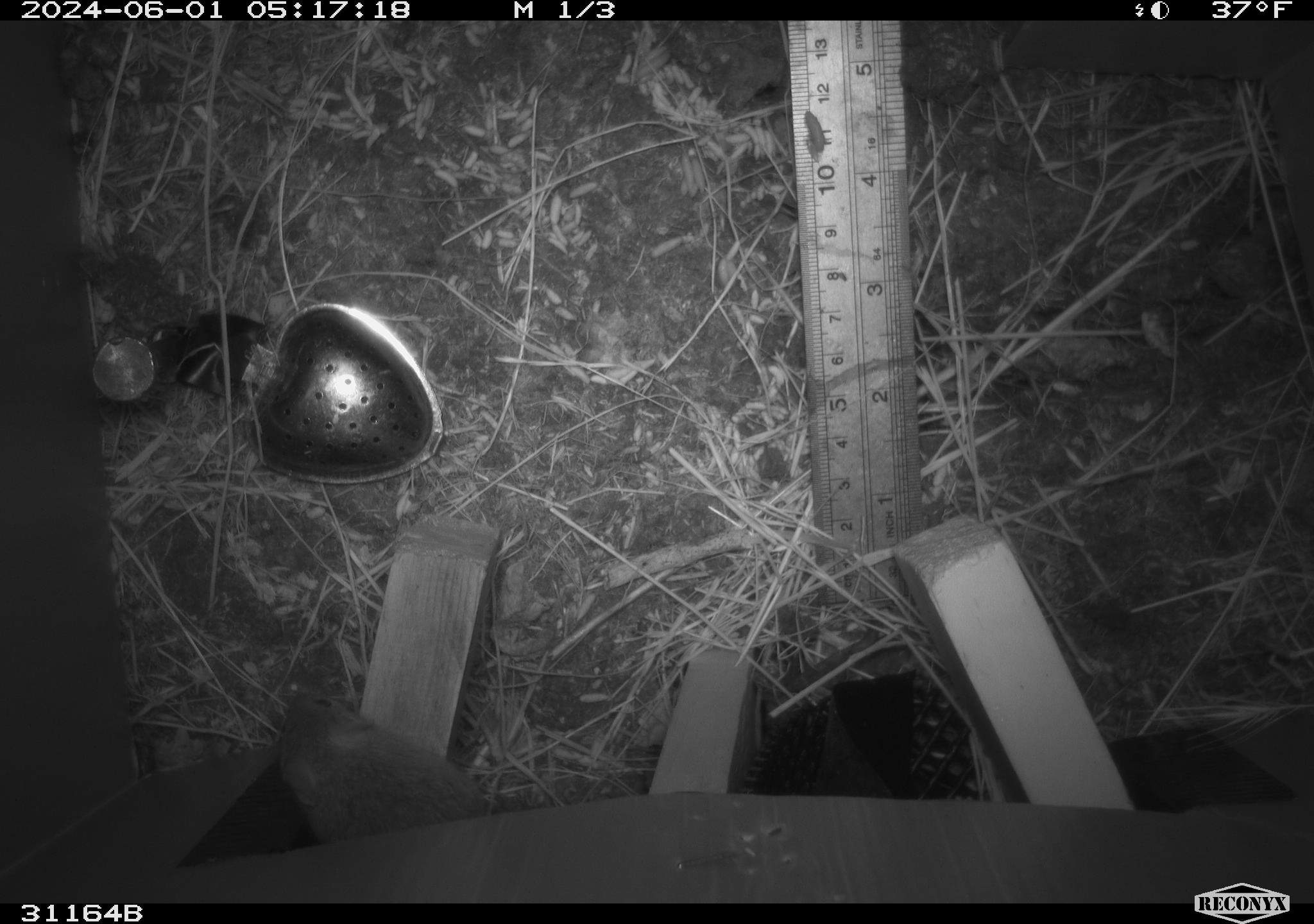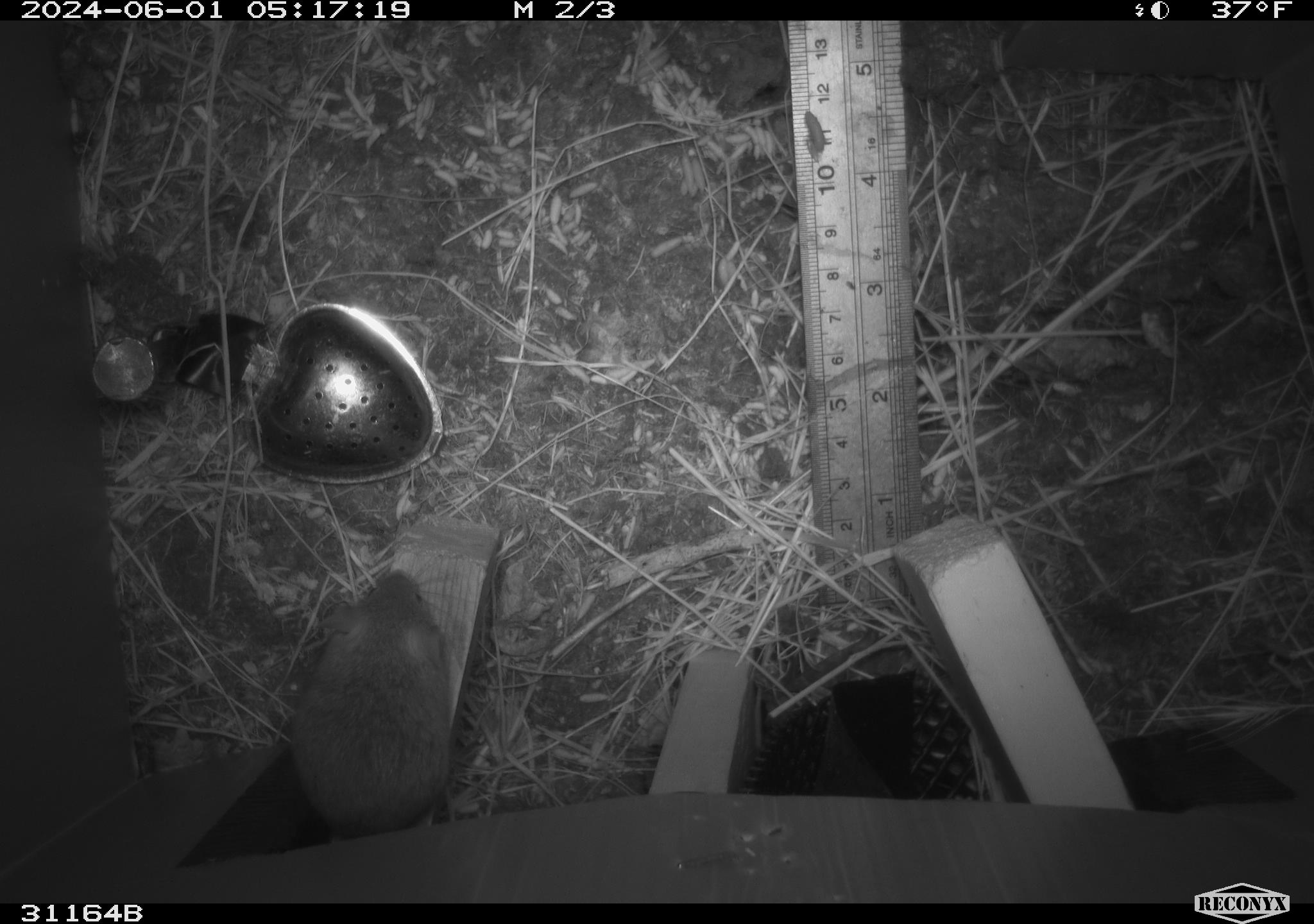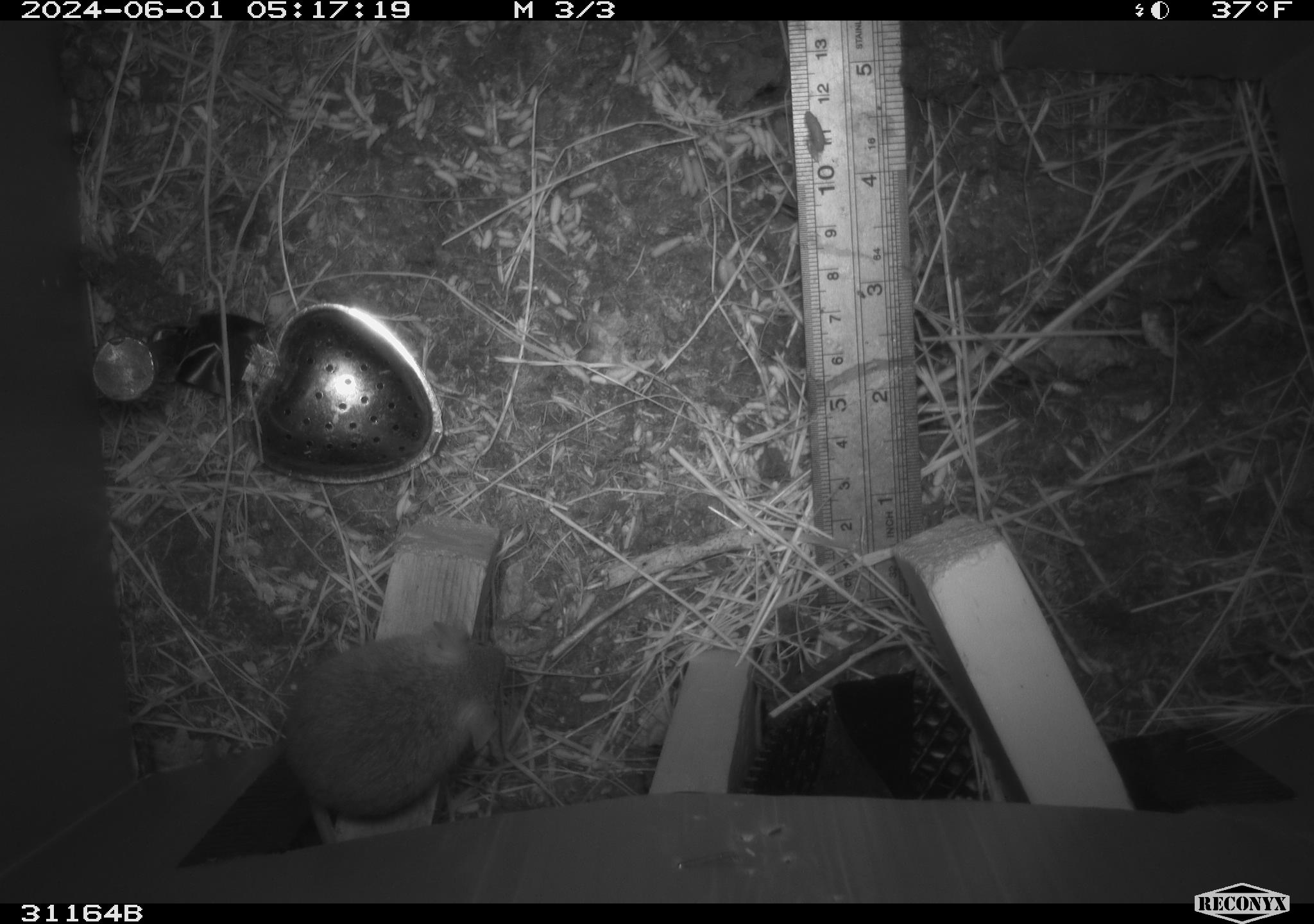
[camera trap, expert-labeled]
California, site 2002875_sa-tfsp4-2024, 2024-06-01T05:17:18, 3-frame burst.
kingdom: Animalia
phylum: Chordata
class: Mammalia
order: Rodentia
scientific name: Rodentia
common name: mouse species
Mouse species (Rodentia).